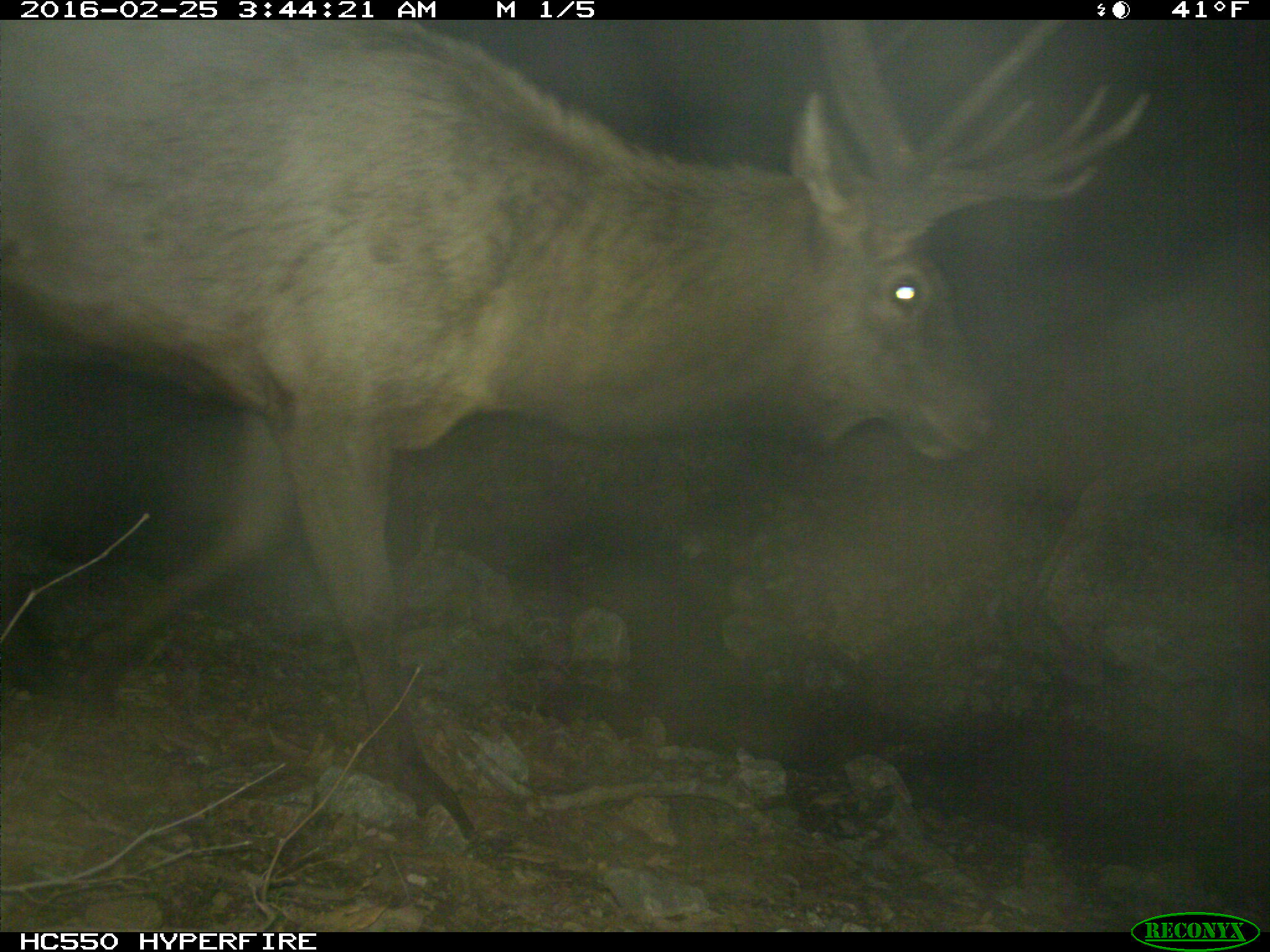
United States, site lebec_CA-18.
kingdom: Animalia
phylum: Chordata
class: Mammalia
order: Artiodactyla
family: Cervidae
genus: Cervus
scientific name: Cervus canadensis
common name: elk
Cervus canadensis (elk).